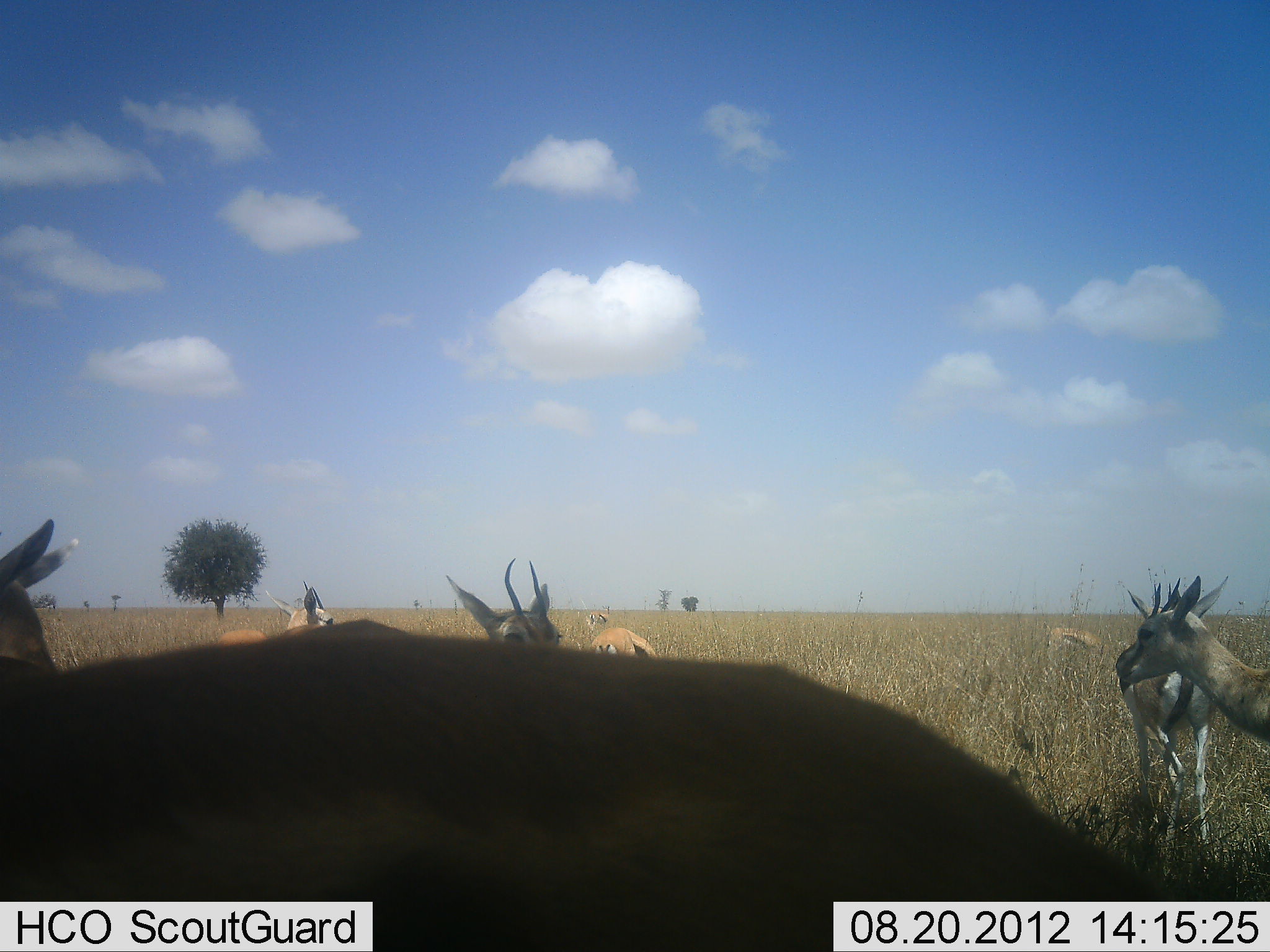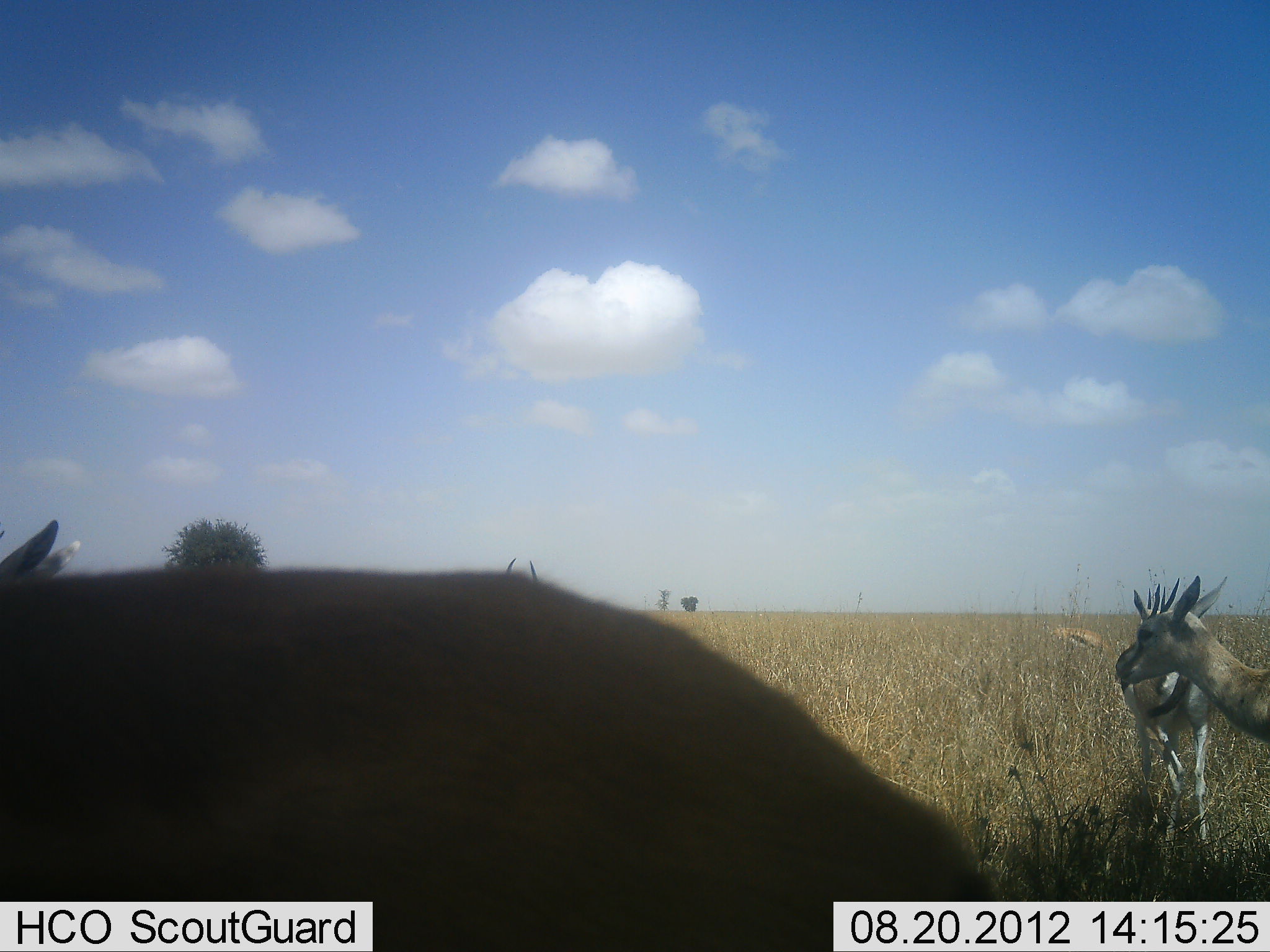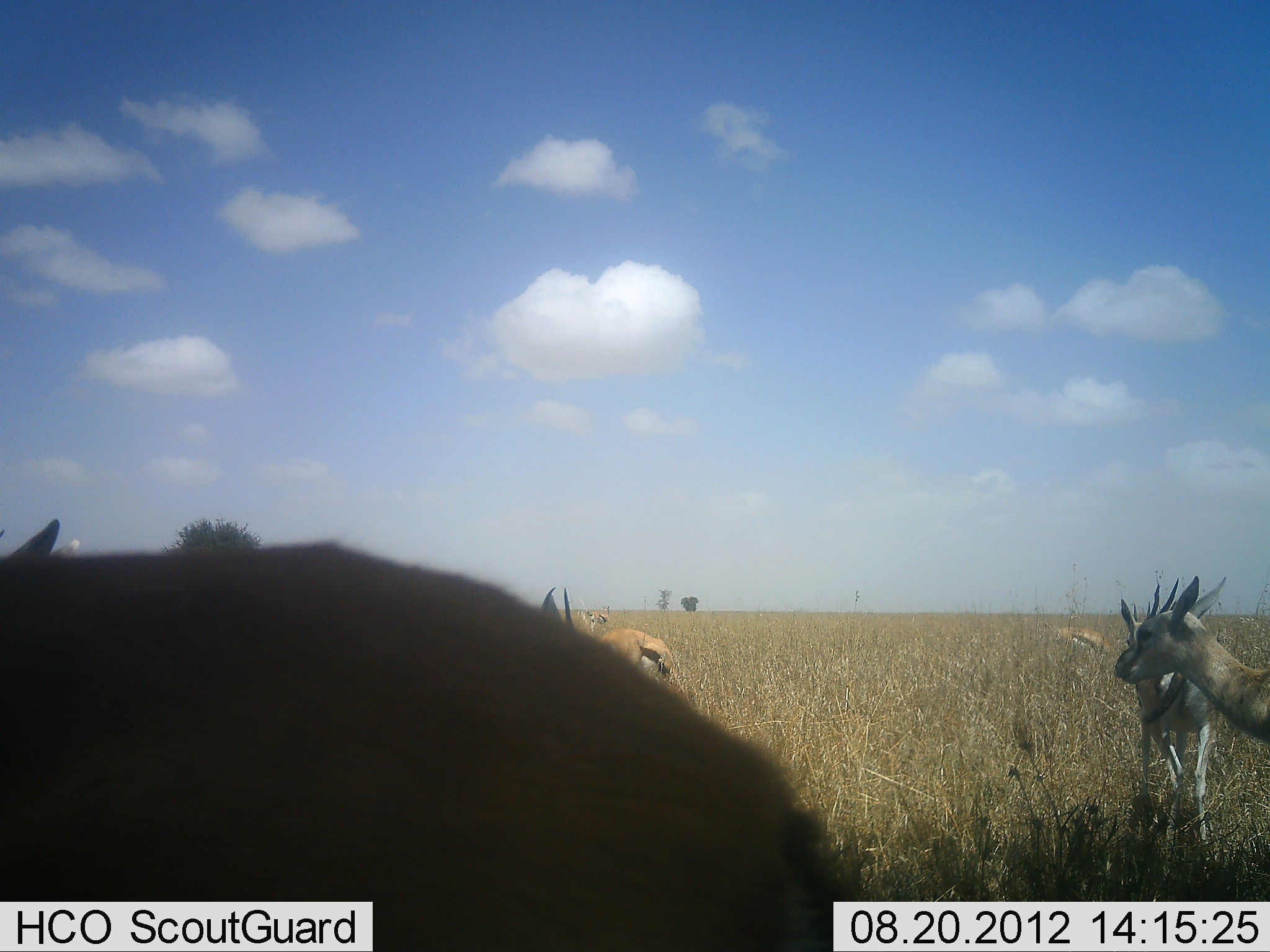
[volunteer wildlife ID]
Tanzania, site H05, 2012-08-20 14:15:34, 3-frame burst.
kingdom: Animalia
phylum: Chordata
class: Mammalia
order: Artiodactyla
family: Bovidae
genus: Eudorcas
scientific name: Eudorcas thomsonii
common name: thomson's gazelle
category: gazellethomsons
Gazellethomsons (thomson's gazelle) (Eudorcas thomsonii), count 7. Behavior (volunteer vote fractions): standing 80%, resting 10%, moving 0%, interacting 0%. Young present (vote fraction): 0%. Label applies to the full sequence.